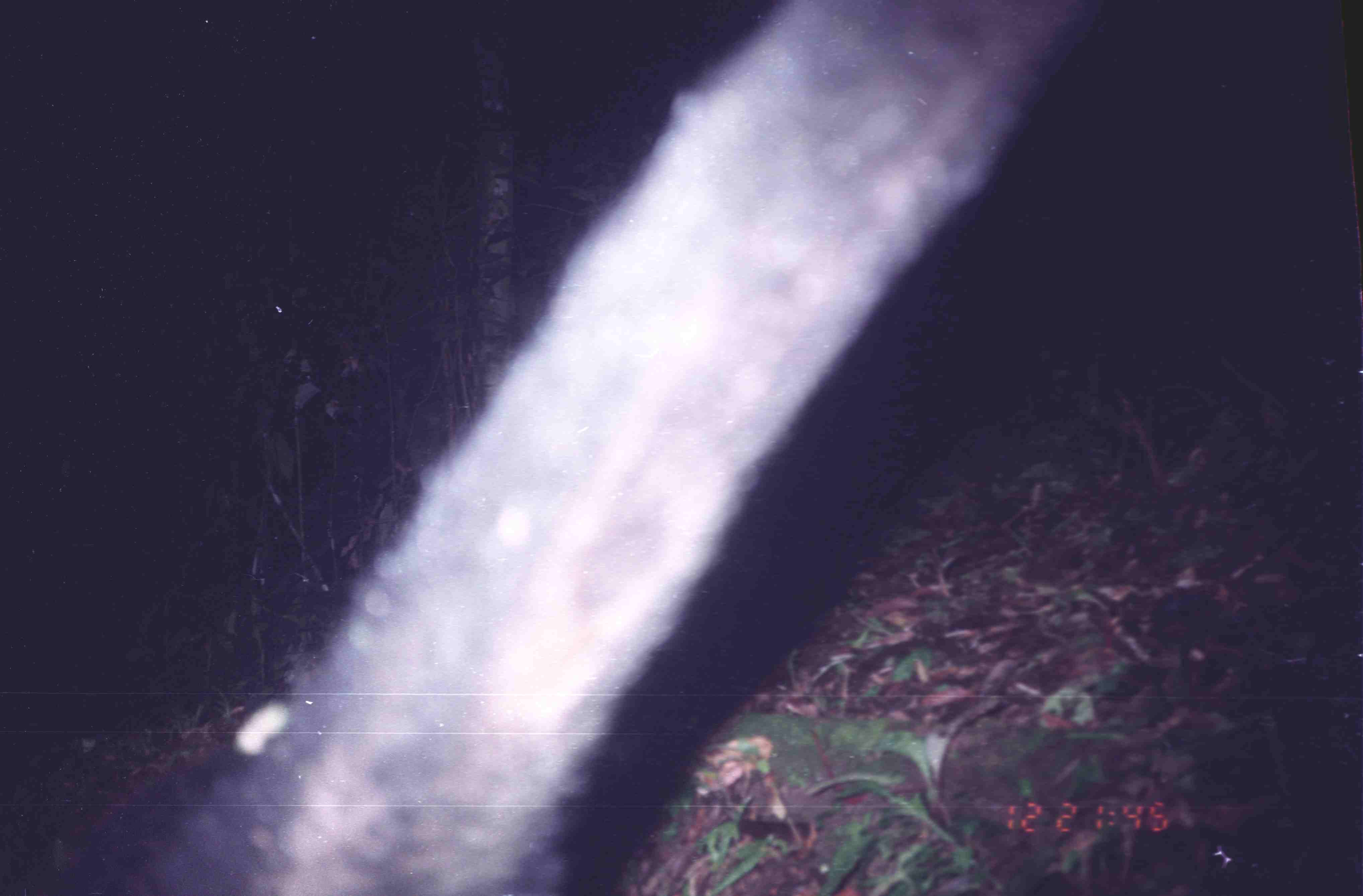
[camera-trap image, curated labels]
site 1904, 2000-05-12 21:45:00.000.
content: unidentified animal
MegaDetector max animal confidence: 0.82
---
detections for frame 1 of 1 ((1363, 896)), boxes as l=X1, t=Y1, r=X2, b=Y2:
unknown: l=45, t=1, r=1105, b=895